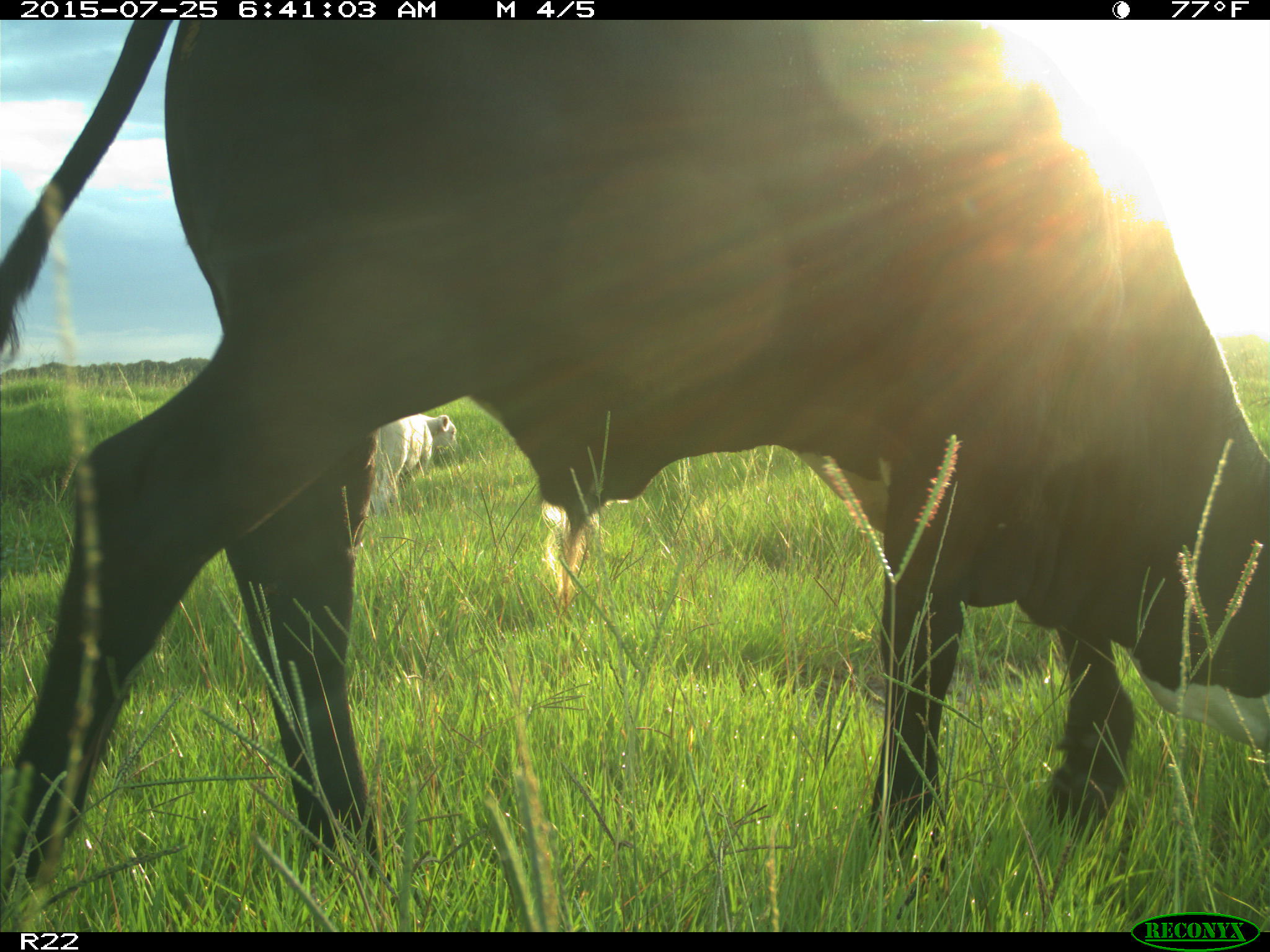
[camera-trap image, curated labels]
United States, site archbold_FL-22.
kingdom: Animalia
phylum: Chordata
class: Mammalia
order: Artiodactyla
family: Bovidae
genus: Bos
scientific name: Bos taurus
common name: domestic cow